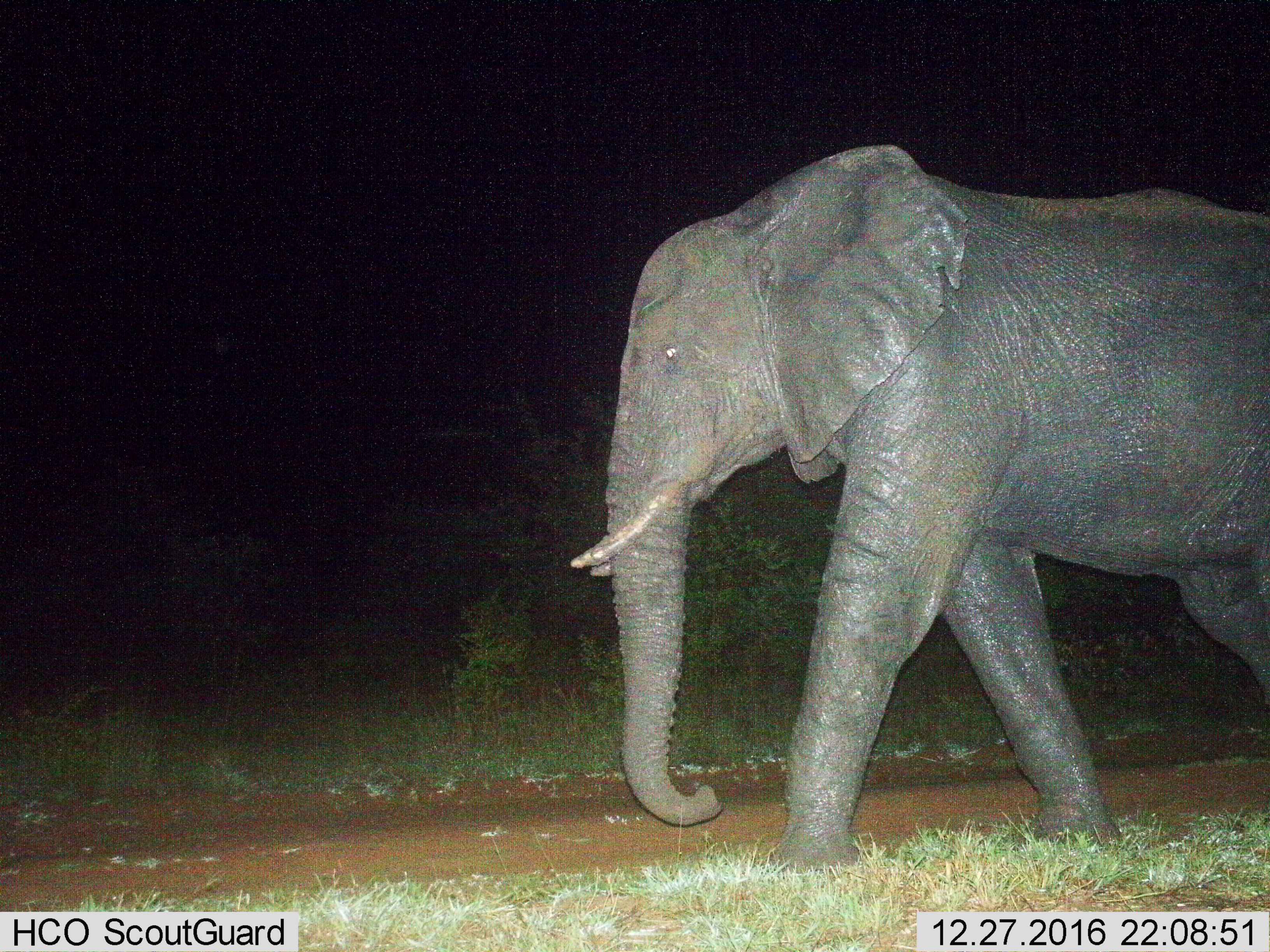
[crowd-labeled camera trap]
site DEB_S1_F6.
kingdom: Animalia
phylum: Chordata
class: Mammalia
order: Proboscidea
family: Elephantidae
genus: Loxodonta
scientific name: Loxodonta africana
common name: african bush elephant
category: elephant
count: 1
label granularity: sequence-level